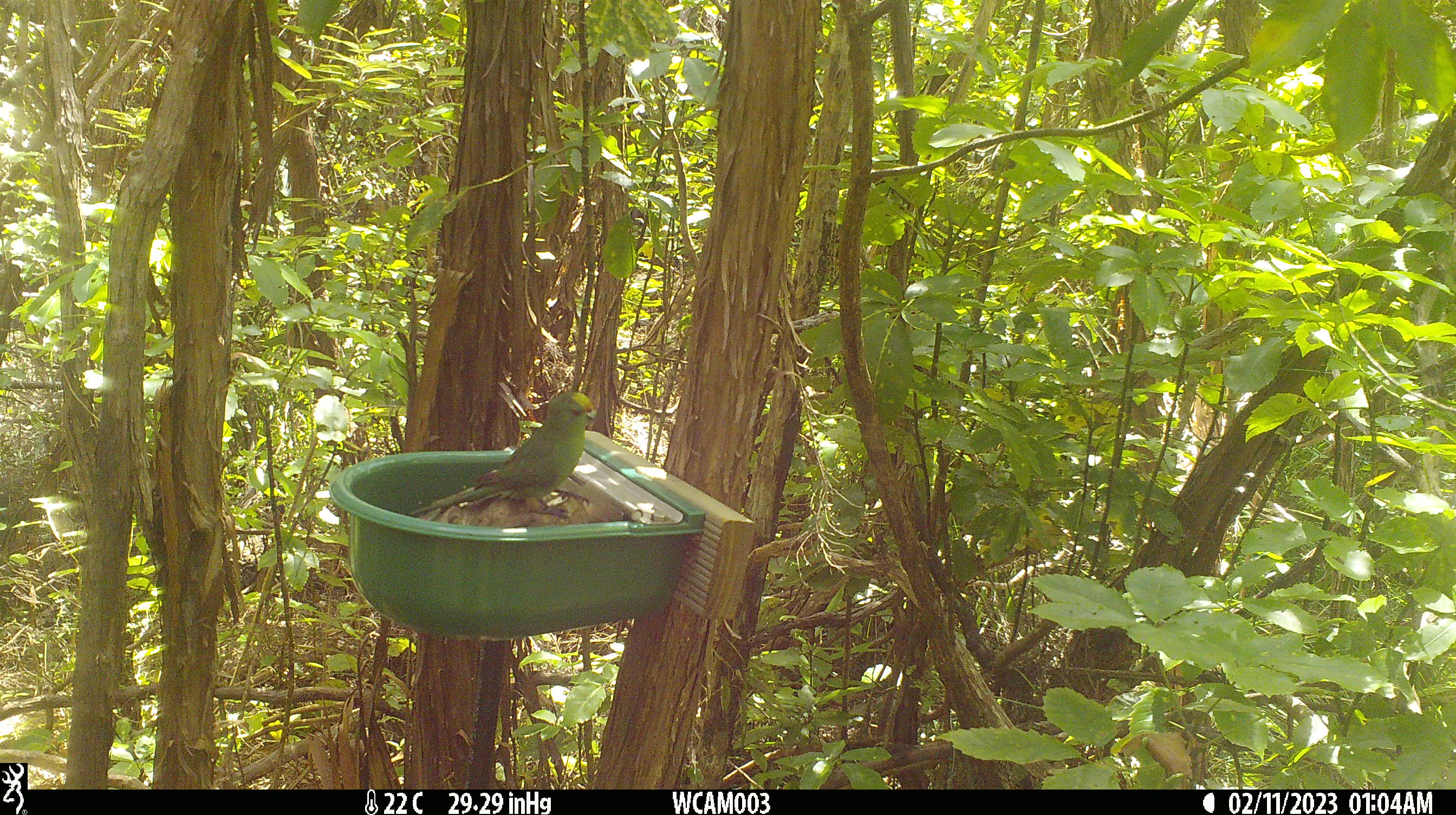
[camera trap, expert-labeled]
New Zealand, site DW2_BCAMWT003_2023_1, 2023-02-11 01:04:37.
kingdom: Animalia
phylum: Chordata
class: Aves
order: Psittaciformes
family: Psittaculidae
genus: Cyanoramphus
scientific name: Cyanoramphus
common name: parakeet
Parakeet (Cyanoramphus).